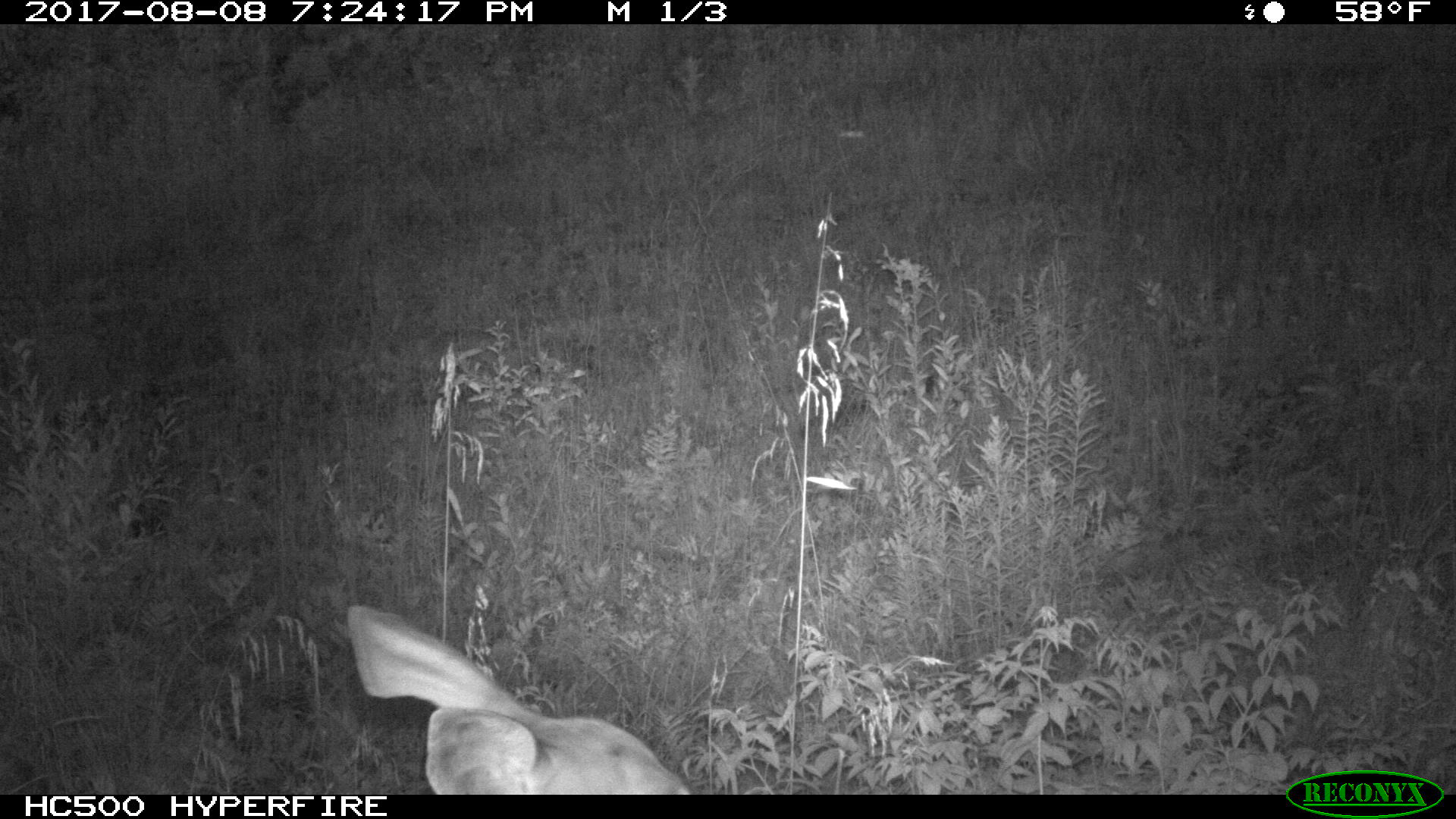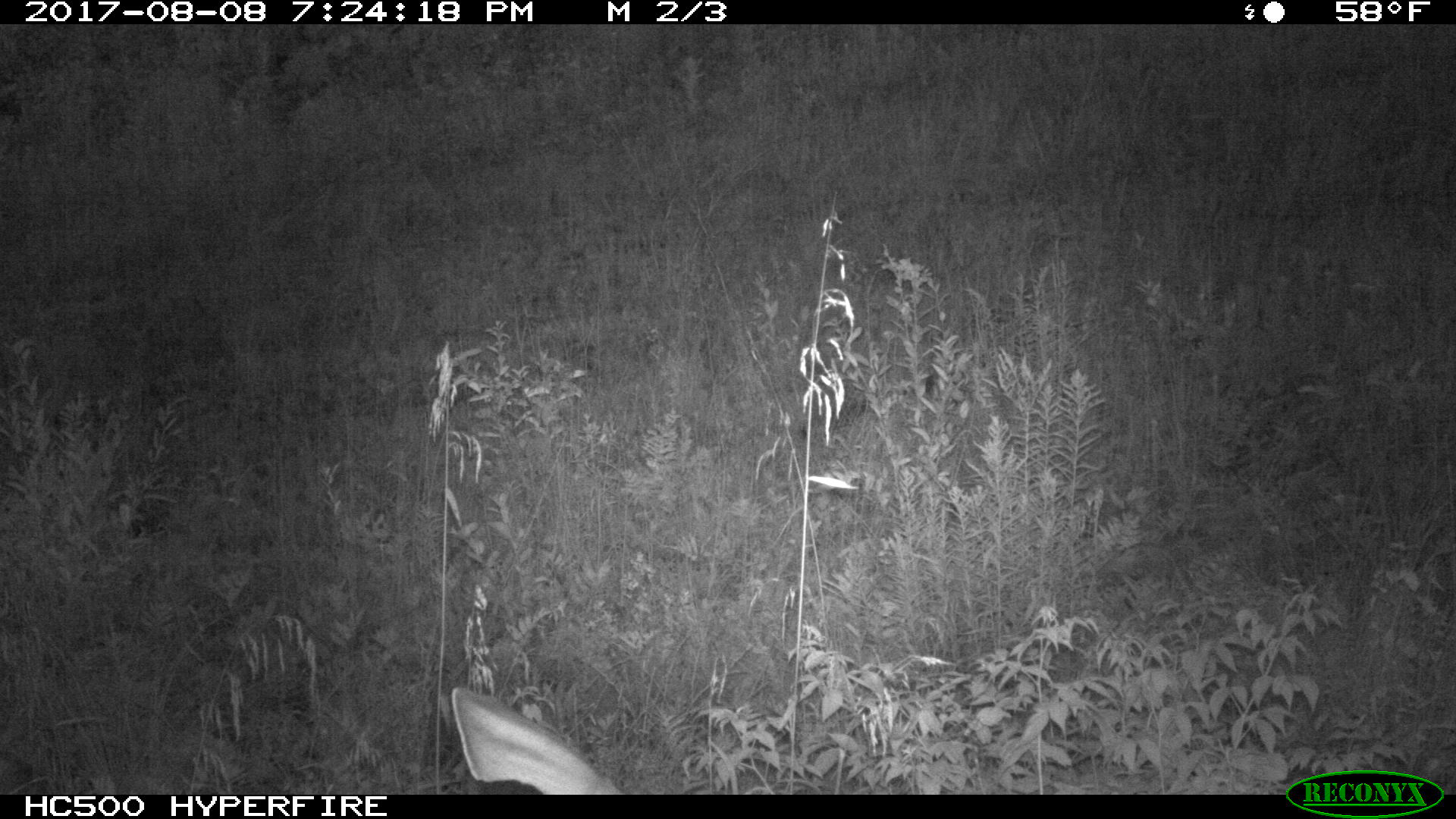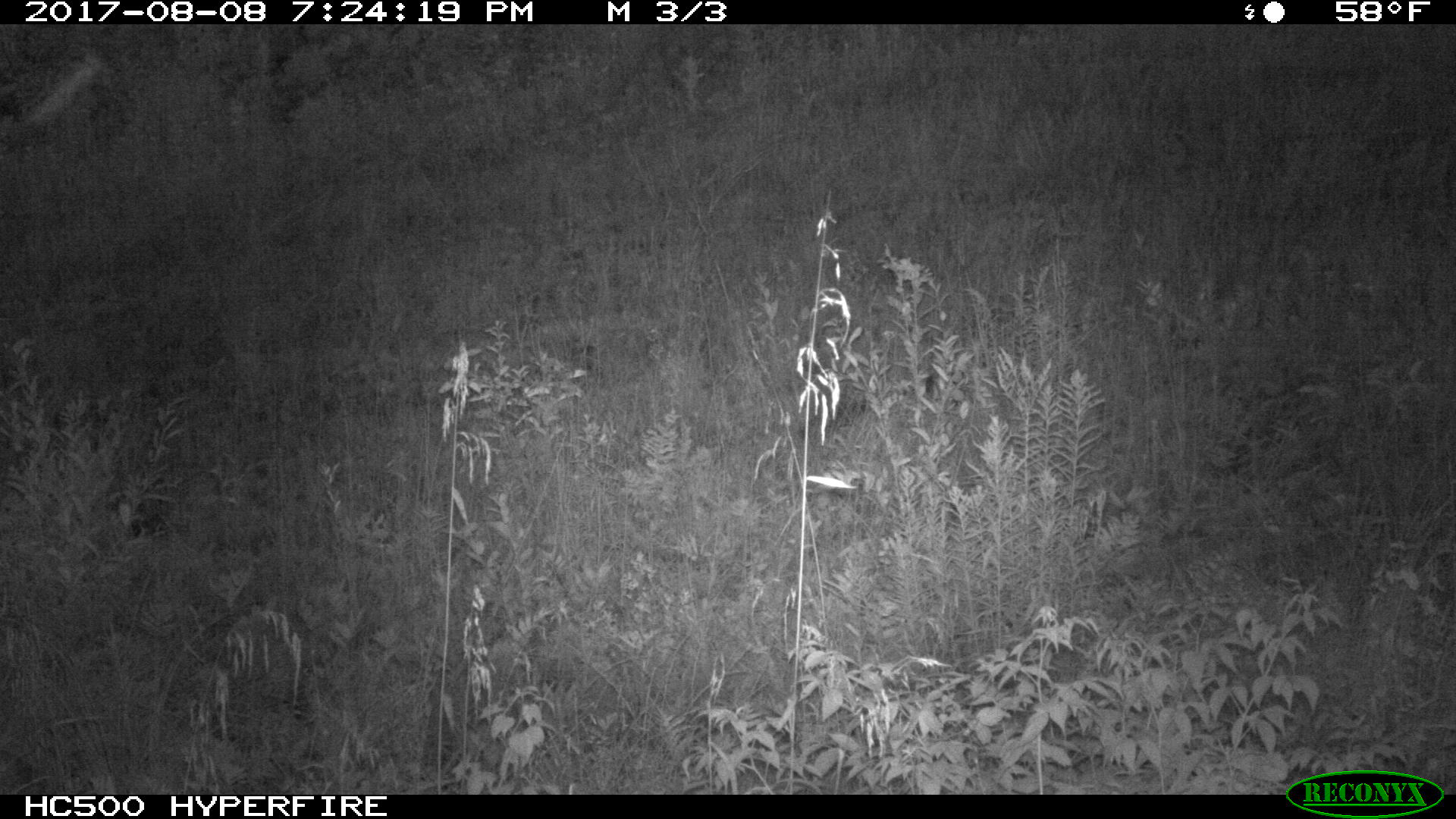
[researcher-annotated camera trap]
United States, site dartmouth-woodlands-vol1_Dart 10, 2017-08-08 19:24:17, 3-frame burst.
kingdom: Animalia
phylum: Chordata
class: Mammalia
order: Artiodactyla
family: Cervidae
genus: Odocoileus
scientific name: Odocoileus virginianus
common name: white-tailed deer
White-tailed deer (Odocoileus virginianus).